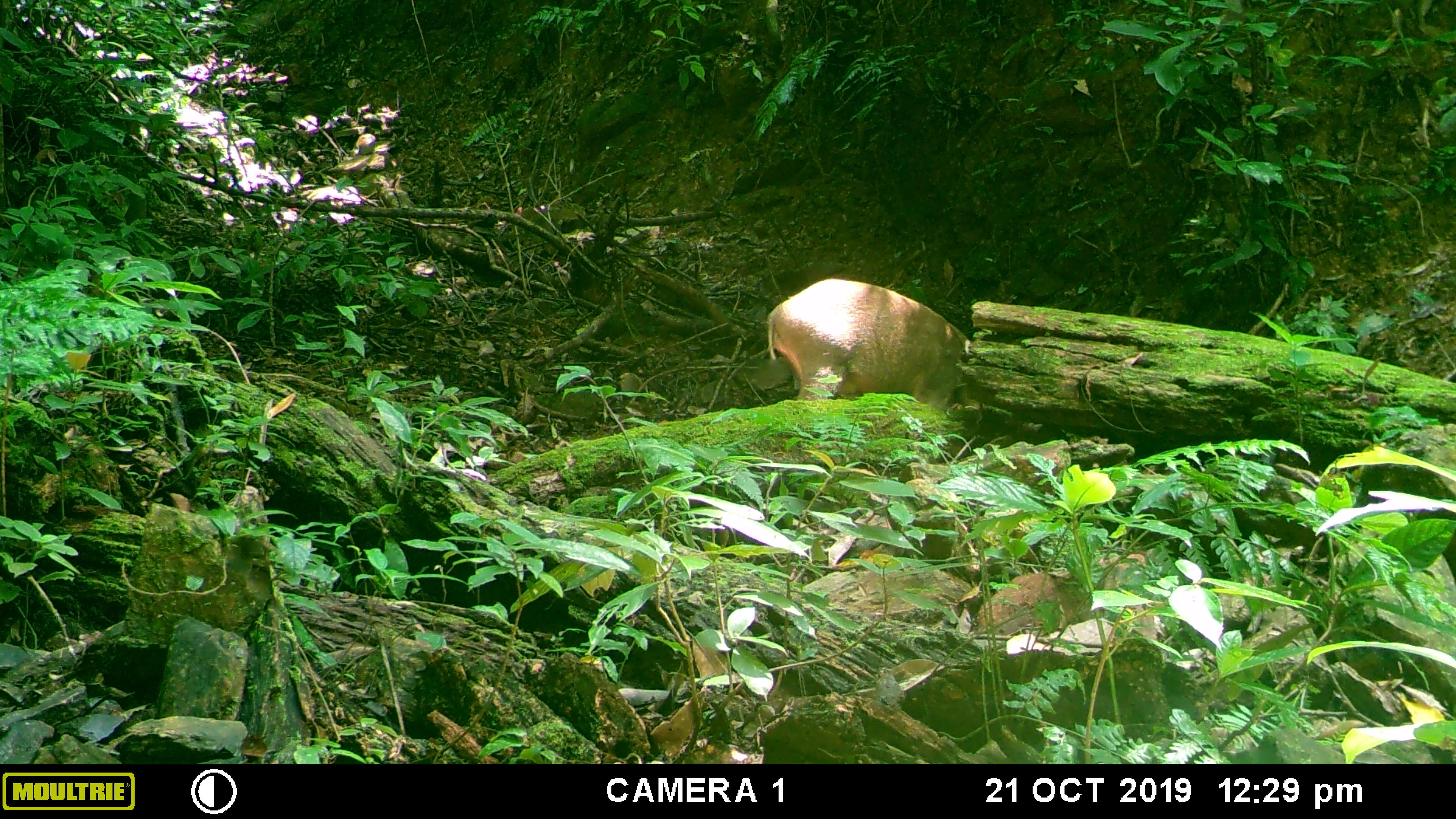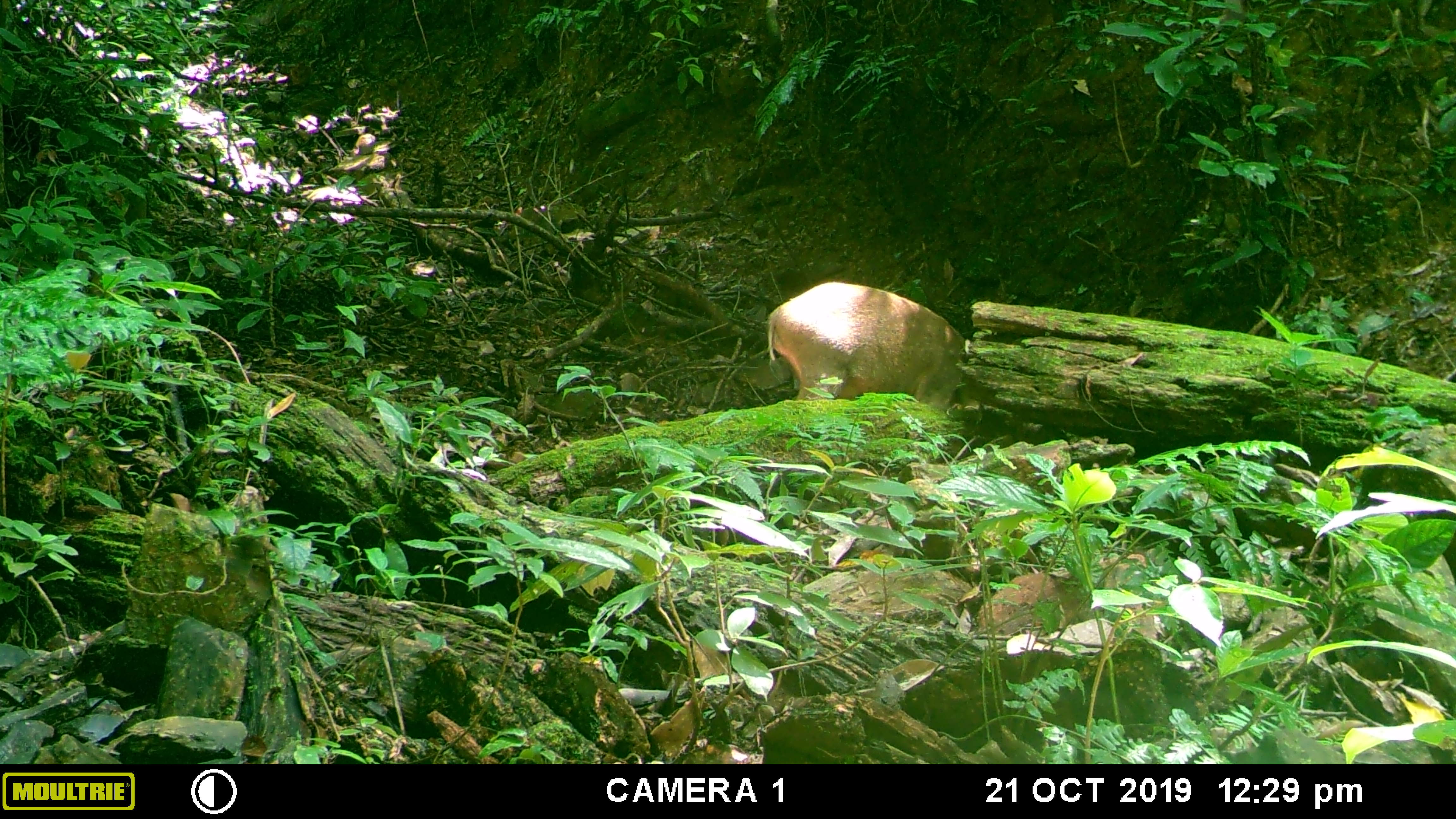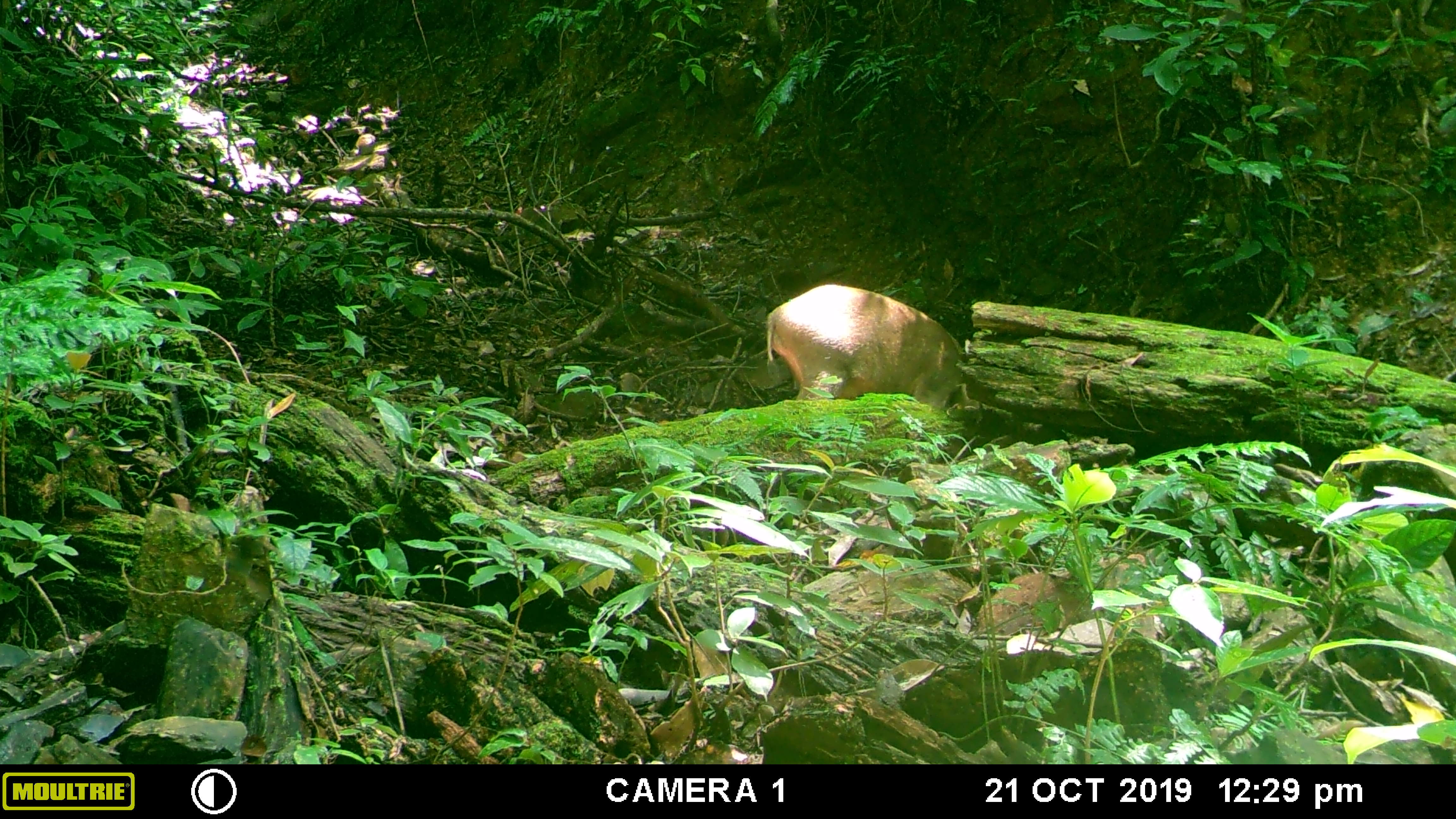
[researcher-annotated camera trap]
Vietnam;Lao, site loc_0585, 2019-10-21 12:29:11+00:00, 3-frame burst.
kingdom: Animalia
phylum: Chordata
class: Mammalia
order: Artiodactyla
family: Suidae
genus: Sus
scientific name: Sus scrofa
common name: eurasian wild pig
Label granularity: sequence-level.